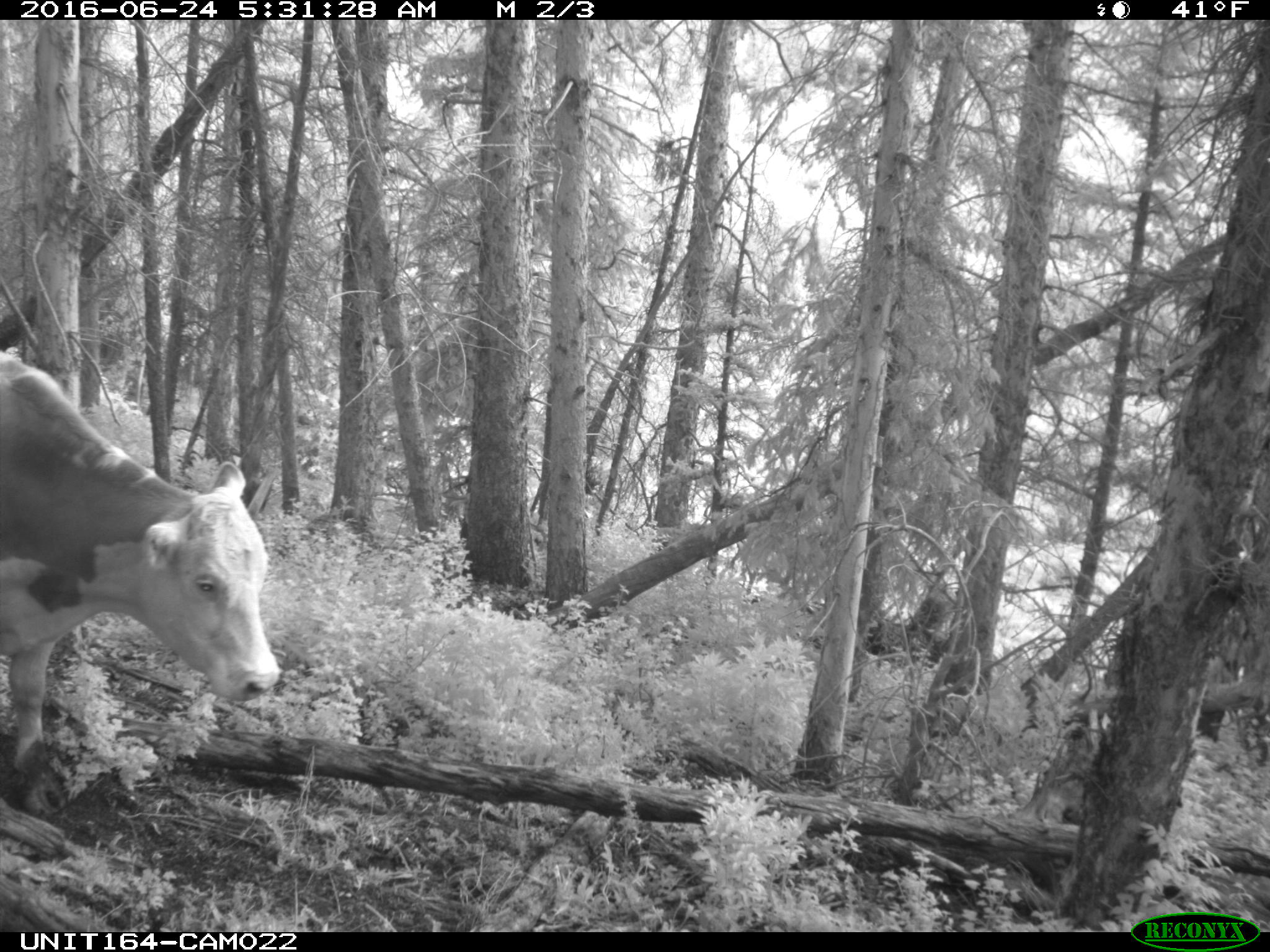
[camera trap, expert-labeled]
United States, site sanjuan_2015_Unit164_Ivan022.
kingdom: Animalia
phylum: Chordata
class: Mammalia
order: Artiodactyla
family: Bovidae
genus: Bos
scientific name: Bos taurus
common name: domestic cow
Bos taurus (domestic cow).